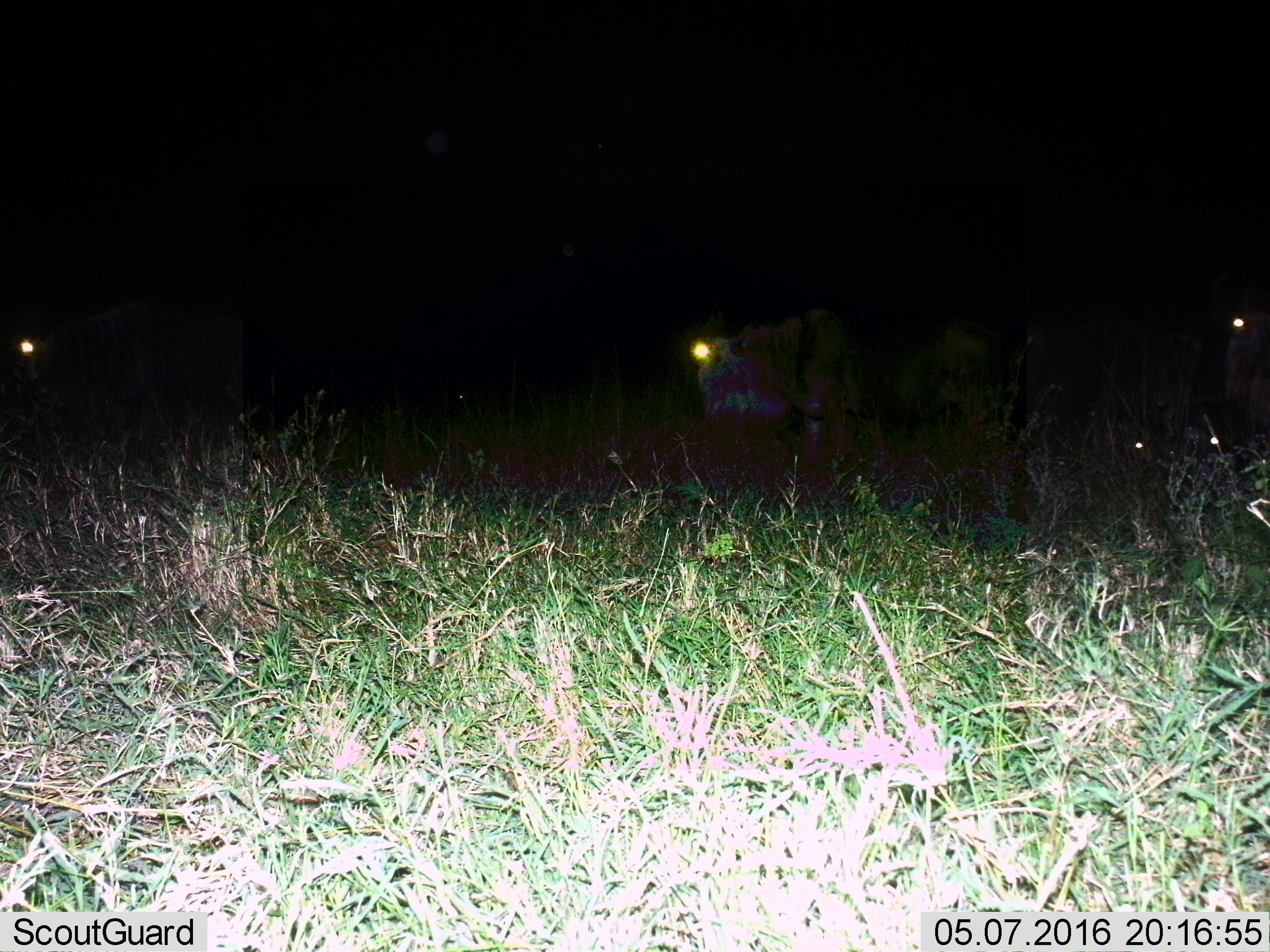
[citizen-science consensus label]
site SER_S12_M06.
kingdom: Animalia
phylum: Chordata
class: Mammalia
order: Artiodactyla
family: Bovidae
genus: Connochaetes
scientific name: Connochaetes taurinus taurinus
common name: blue wildebeest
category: wildebeestblue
Wildebeestblue (blue wildebeest) (Connochaetes taurinus taurinus), count 5. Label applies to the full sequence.